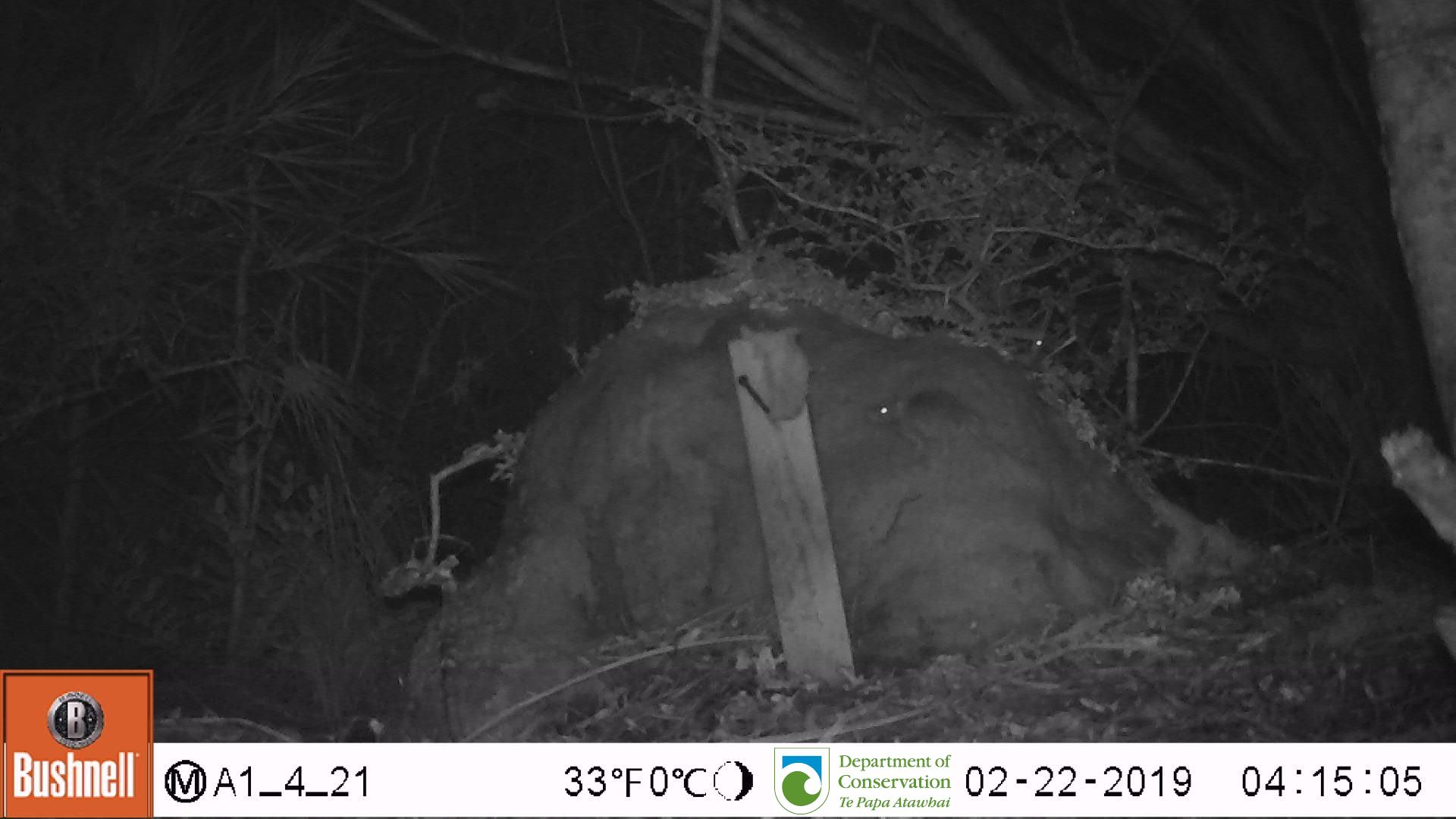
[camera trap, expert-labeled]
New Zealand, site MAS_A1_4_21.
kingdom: Animalia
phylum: Chordata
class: Mammalia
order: Rodentia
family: Muridae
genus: Mus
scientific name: Mus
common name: mouse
Mouse (Mus).